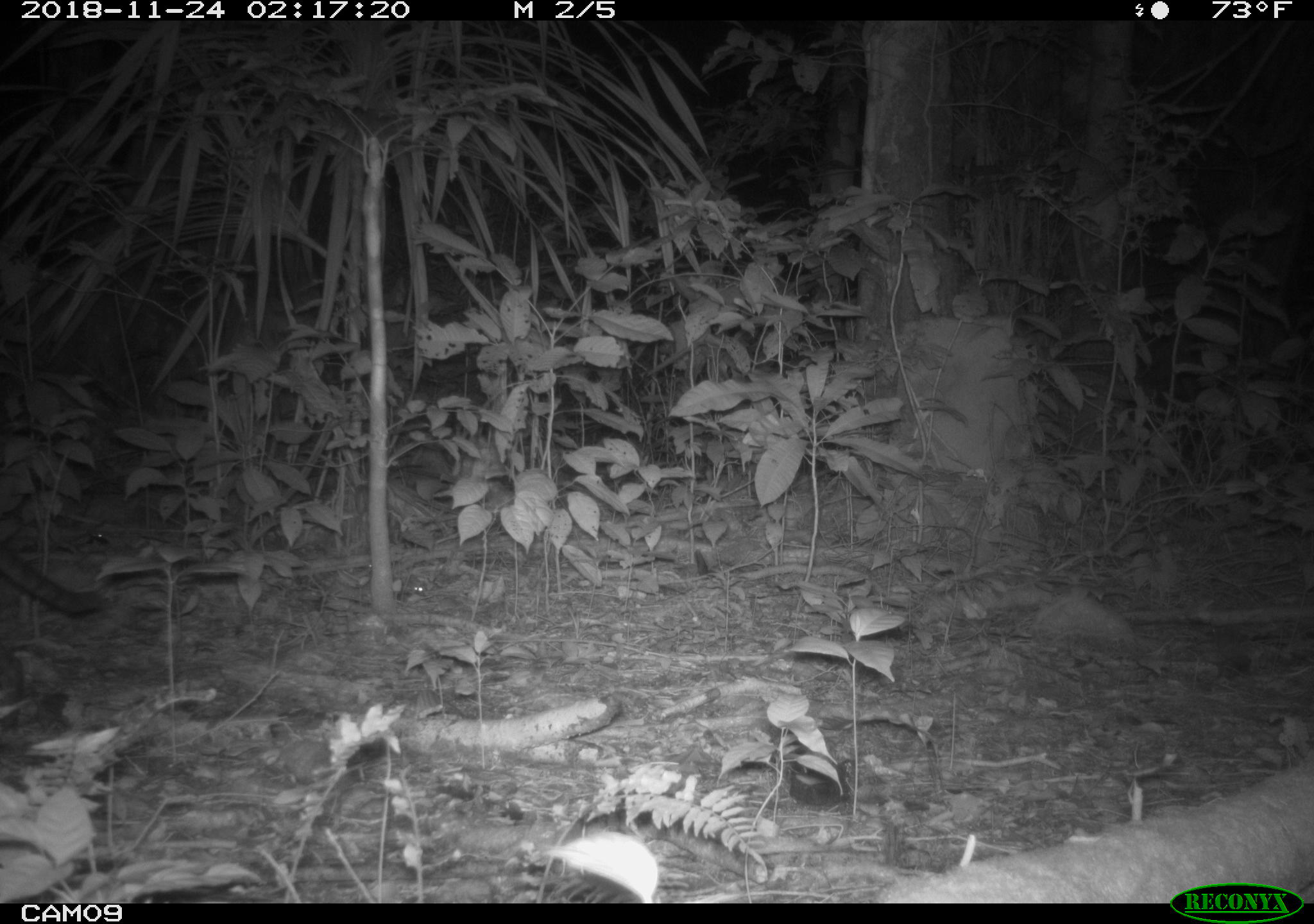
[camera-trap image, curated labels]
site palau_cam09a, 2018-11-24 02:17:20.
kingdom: Animalia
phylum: Chordata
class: Mammalia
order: Carnivora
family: Felidae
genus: Felis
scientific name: Felis catus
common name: cat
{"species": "cat (Felis catus)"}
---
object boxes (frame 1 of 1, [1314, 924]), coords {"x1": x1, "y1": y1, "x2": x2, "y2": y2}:
cat: {"x1": 1, "y1": 541, "x2": 125, "y2": 625}